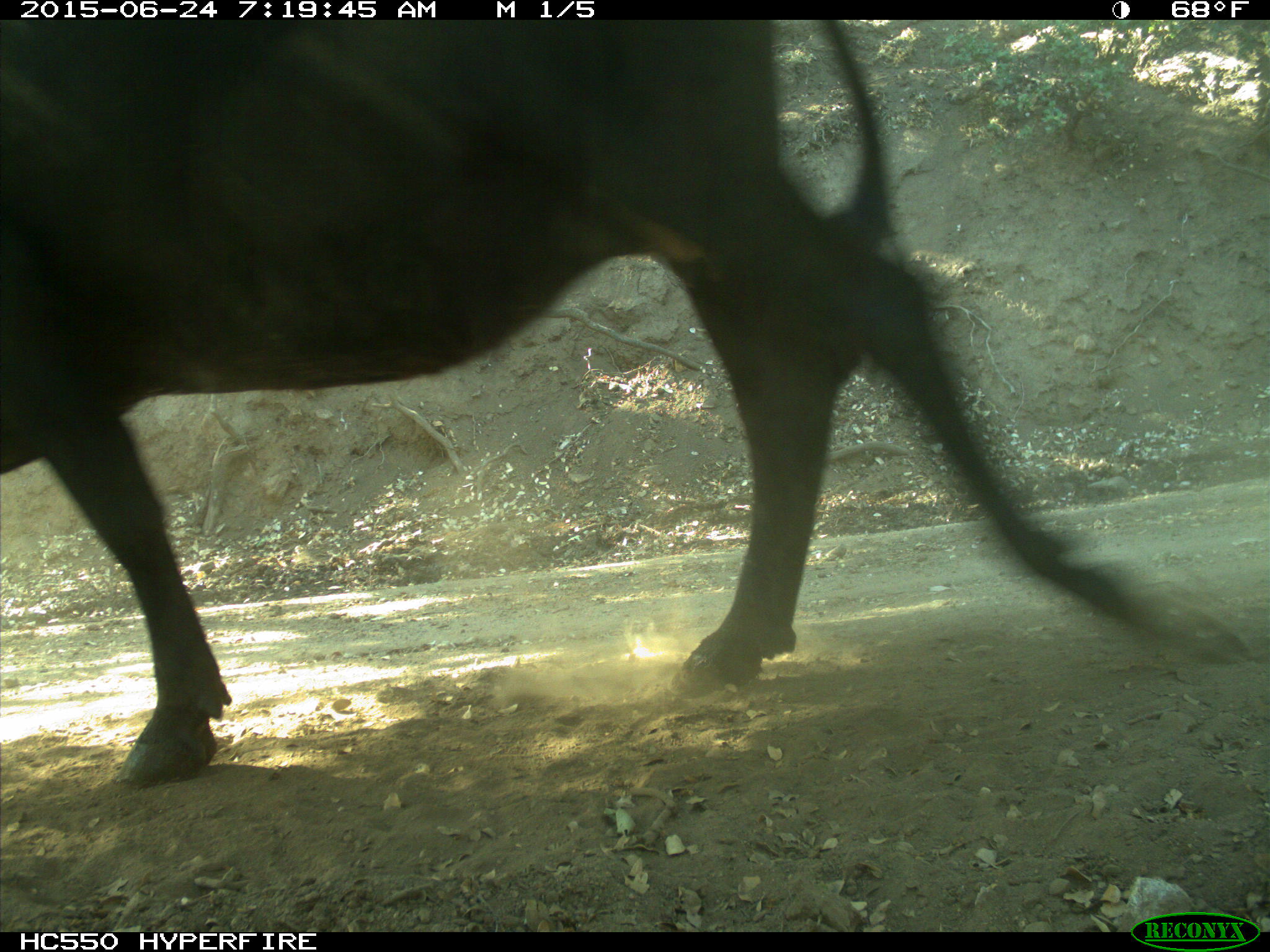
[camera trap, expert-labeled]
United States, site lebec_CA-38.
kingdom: Animalia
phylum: Chordata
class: Mammalia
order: Artiodactyla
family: Bovidae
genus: Bos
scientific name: Bos taurus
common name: domestic cow